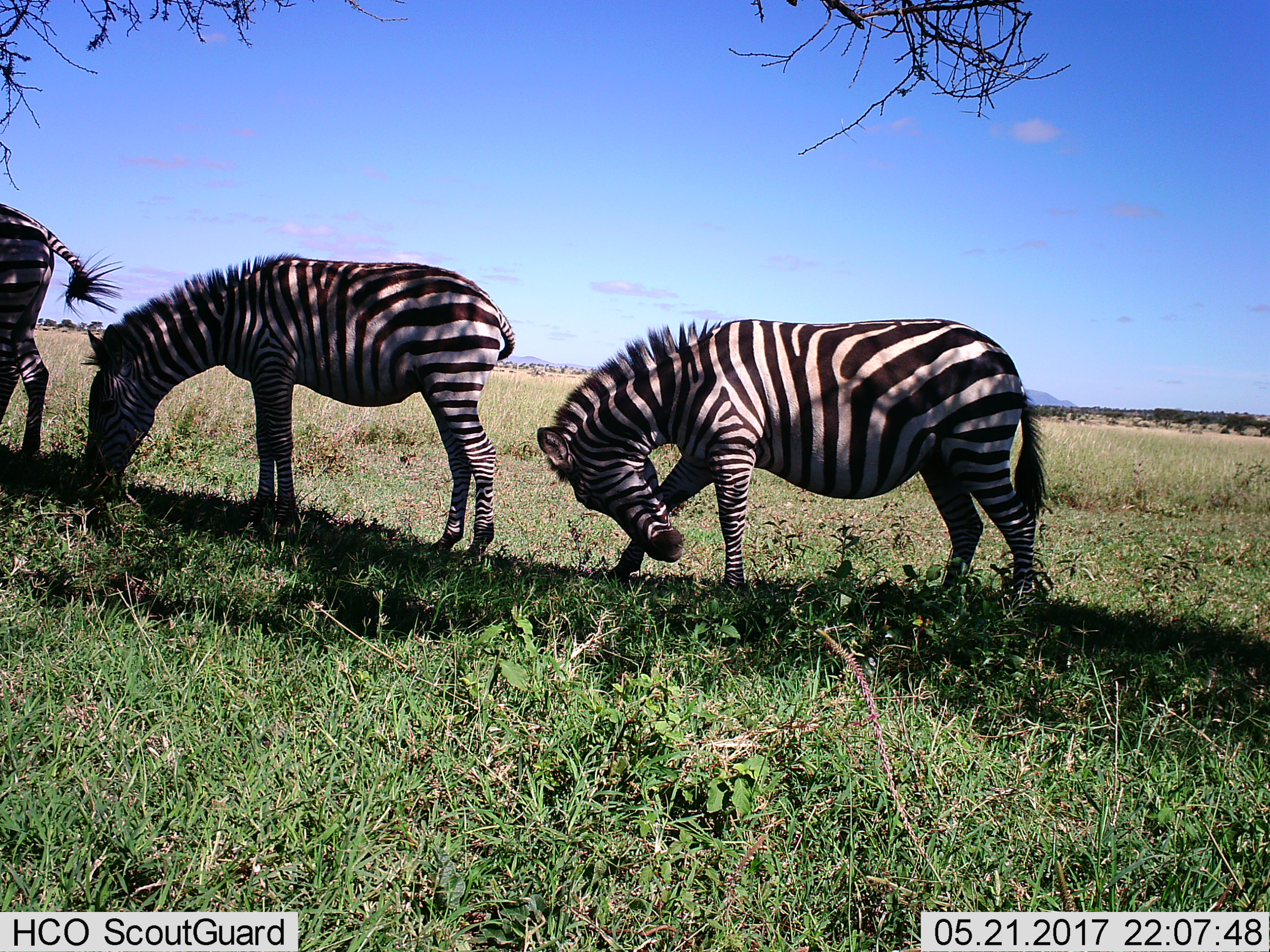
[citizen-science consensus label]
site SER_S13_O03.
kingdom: Animalia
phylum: Chordata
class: Mammalia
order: Perissodactyla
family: Equidae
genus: Equus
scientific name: Equus quagga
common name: plains zebra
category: zebraplains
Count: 3.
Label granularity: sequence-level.